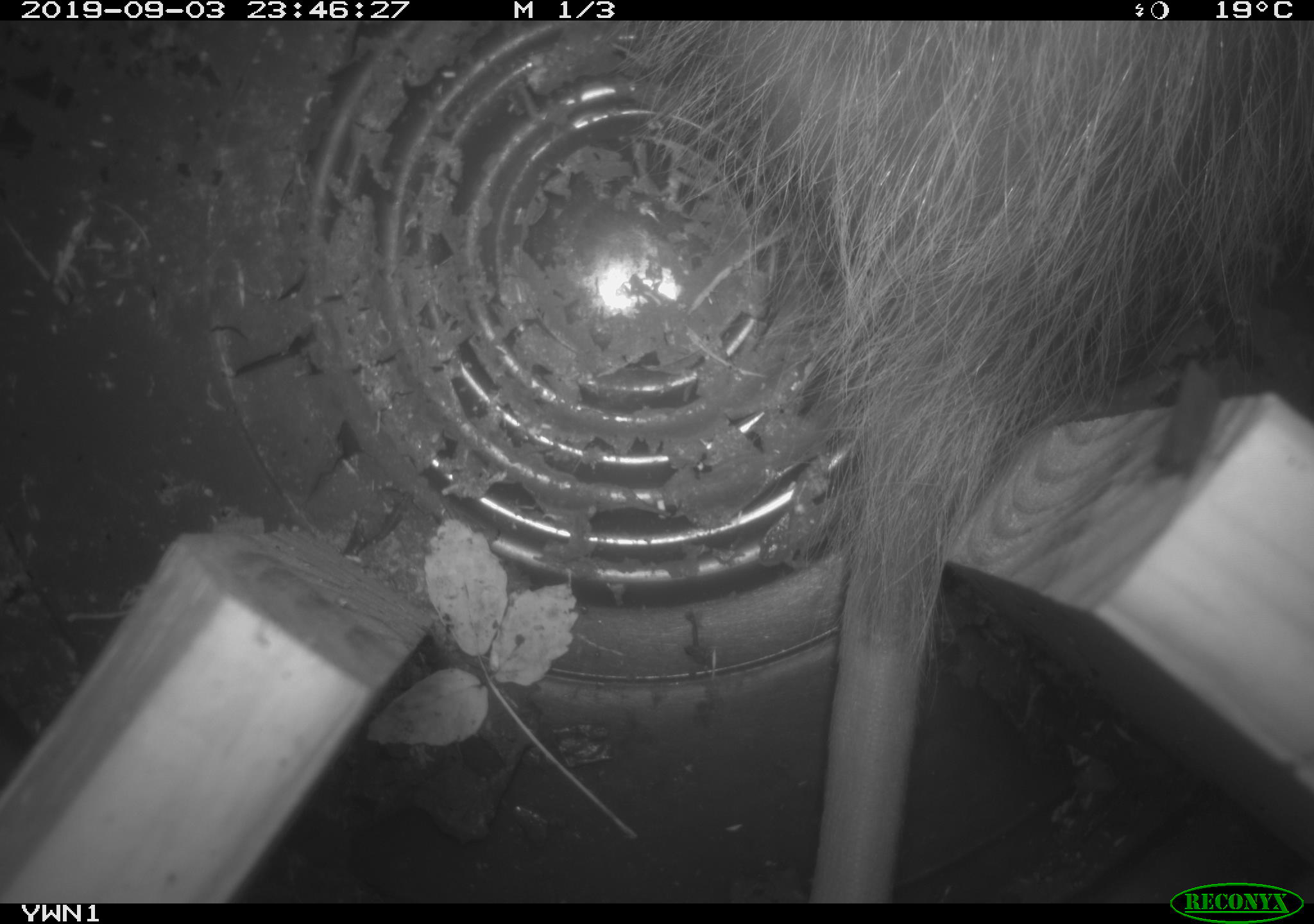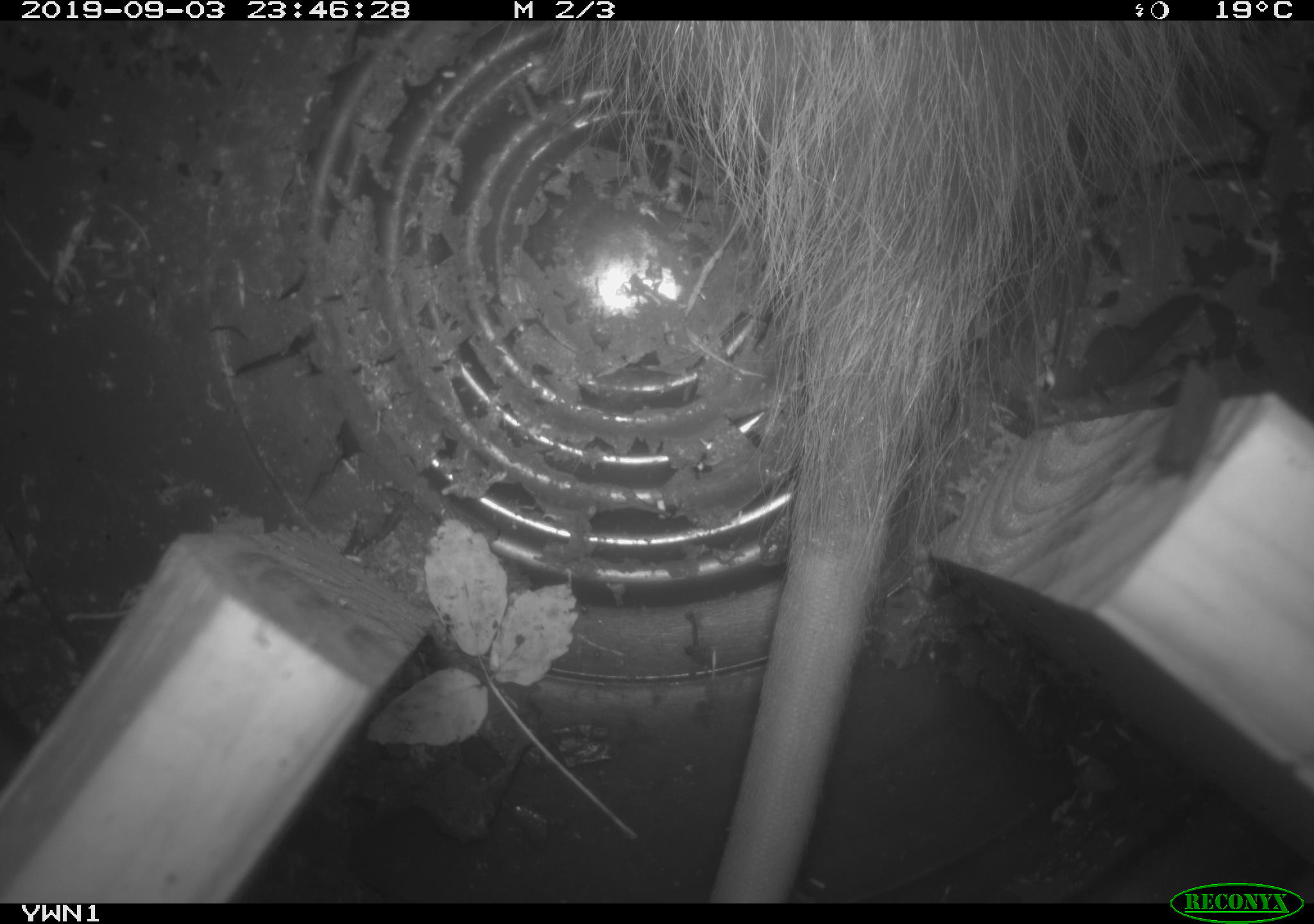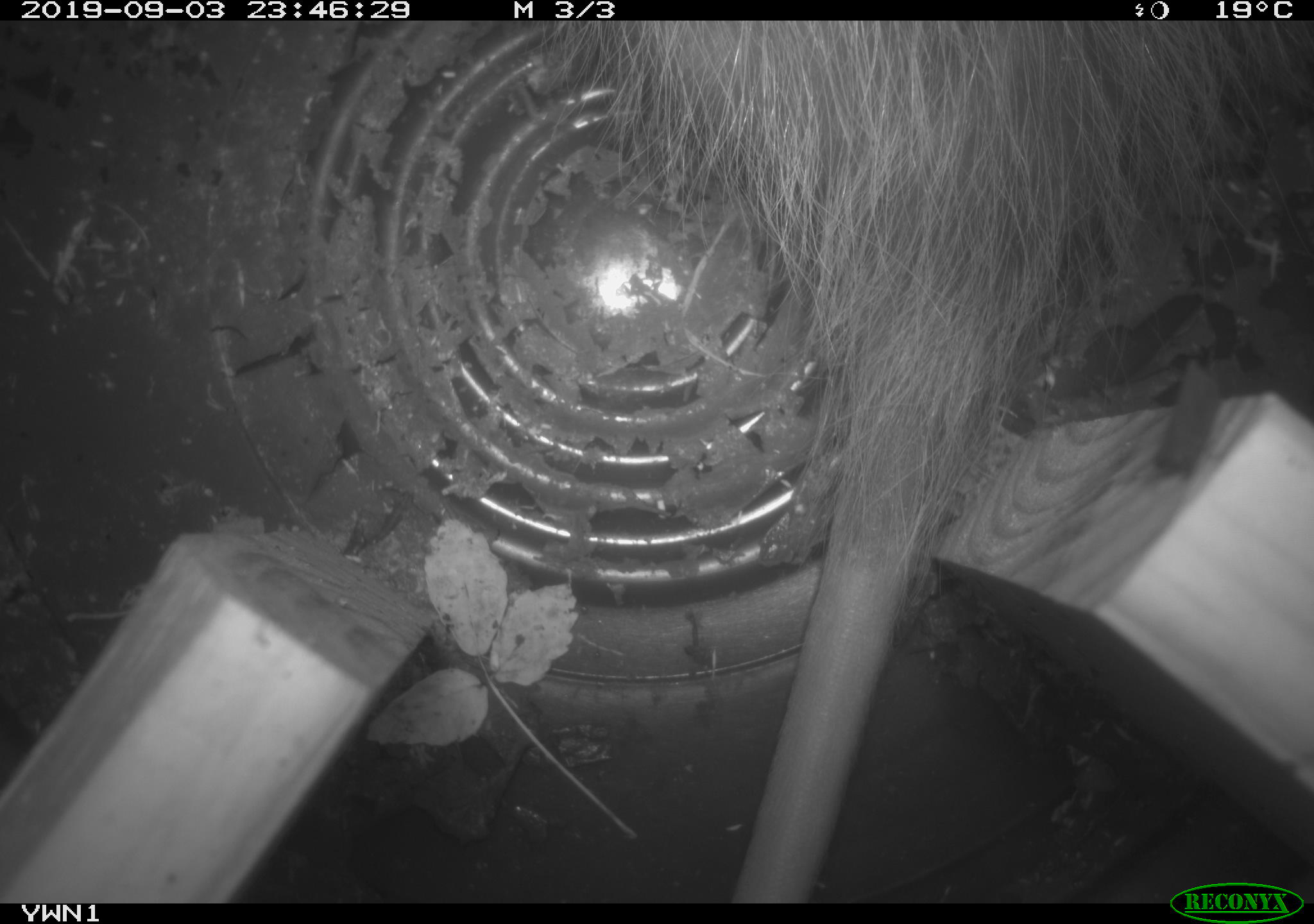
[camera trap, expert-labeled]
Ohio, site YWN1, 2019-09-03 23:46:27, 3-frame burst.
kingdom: Animalia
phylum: Chordata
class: Mammalia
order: Didelphimorphia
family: Didelphidae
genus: Didelphis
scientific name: Didelphis virginiana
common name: virginia opossum